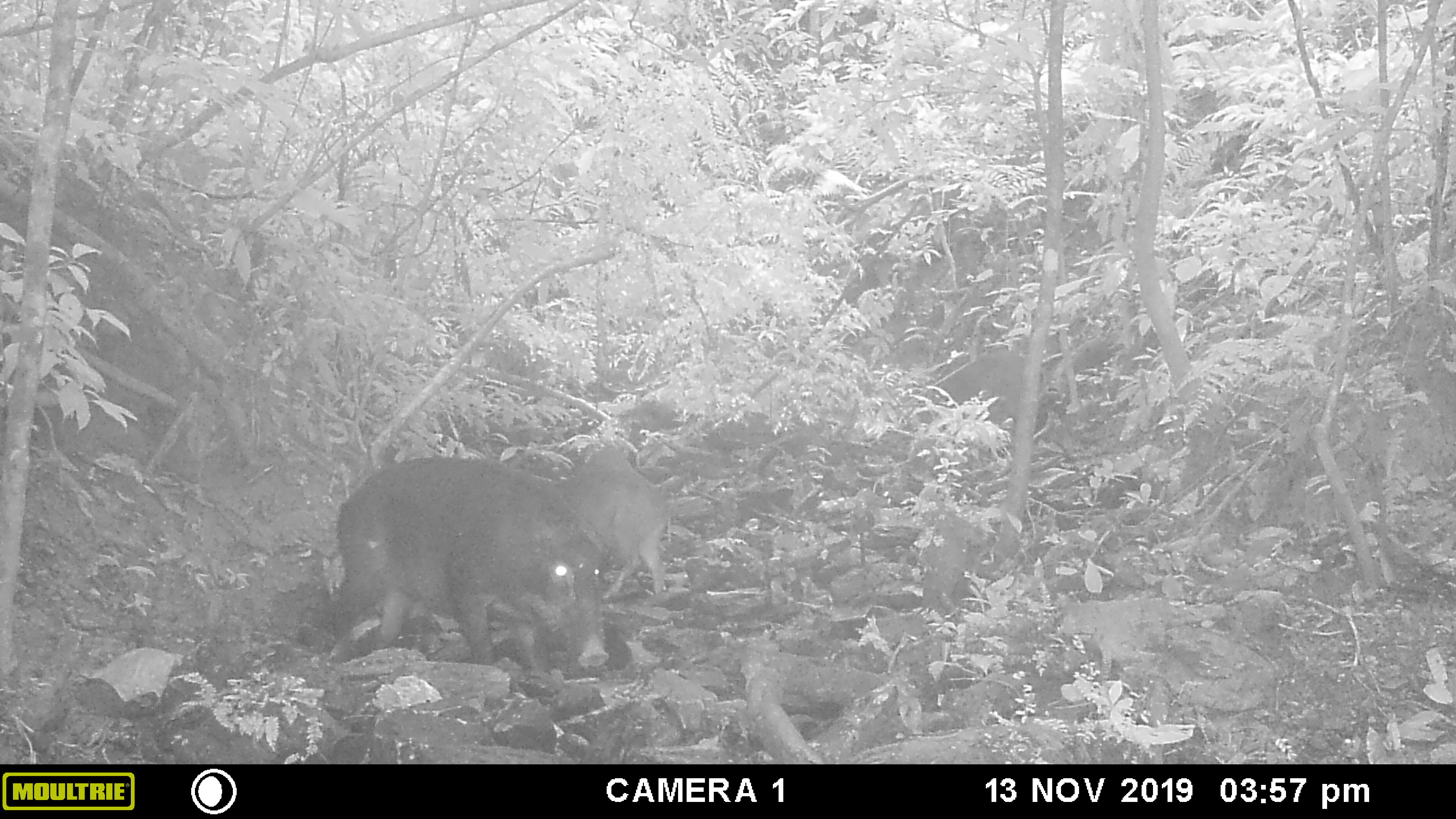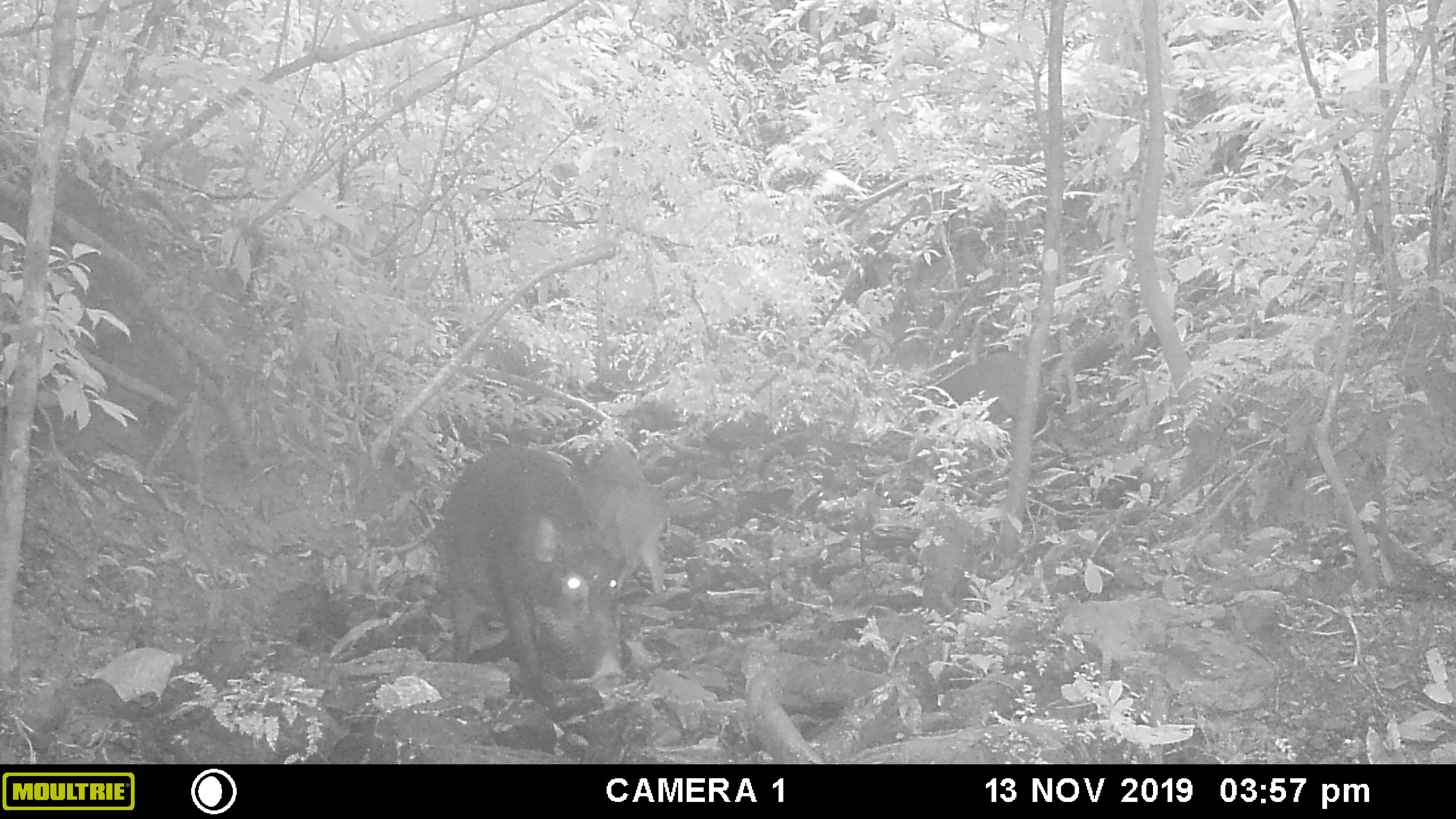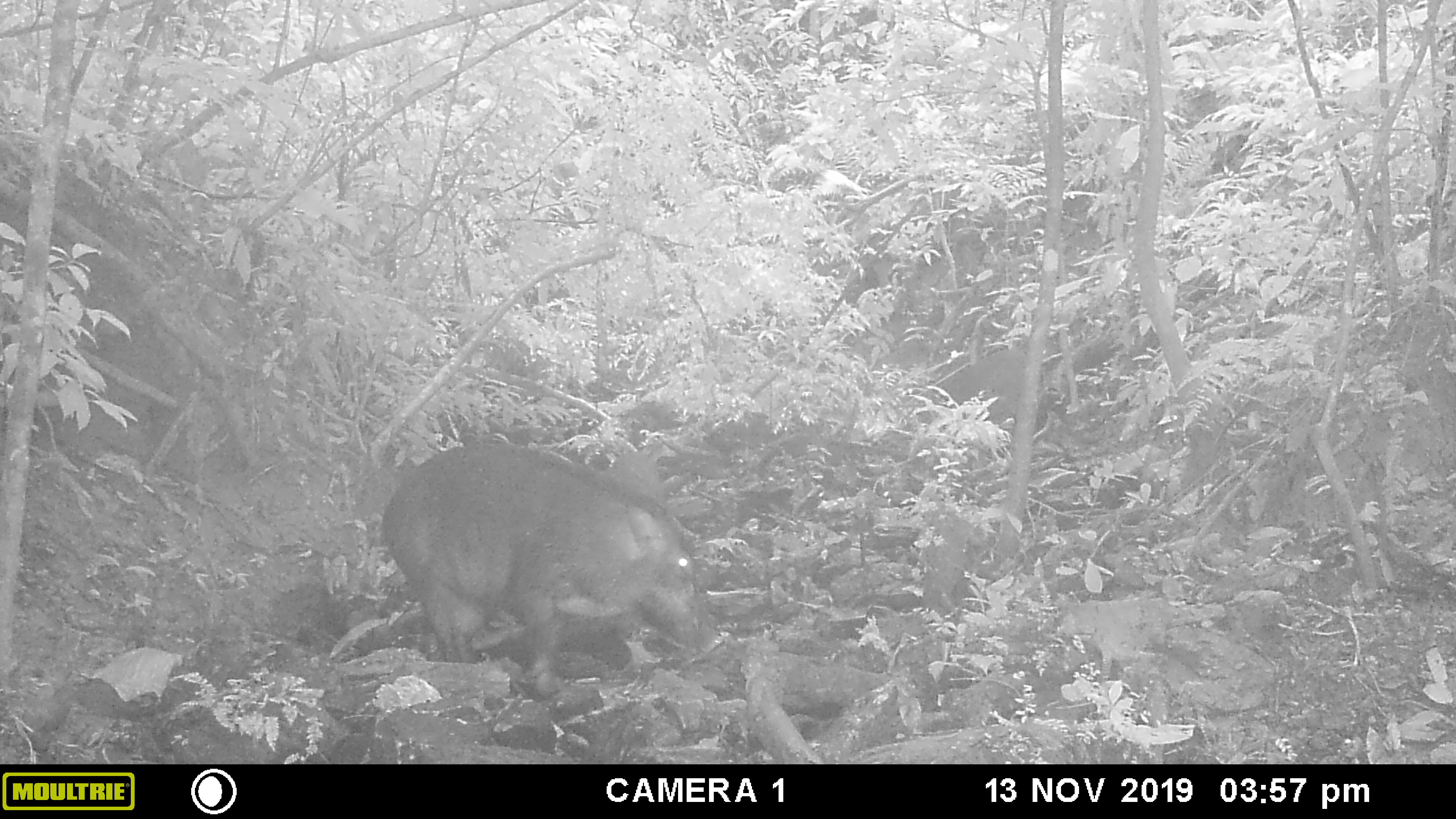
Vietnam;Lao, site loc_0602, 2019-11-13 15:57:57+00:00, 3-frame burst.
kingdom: Animalia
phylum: Chordata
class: Mammalia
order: Artiodactyla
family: Suidae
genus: Sus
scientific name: Sus scrofa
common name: eurasian wild pig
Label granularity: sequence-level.